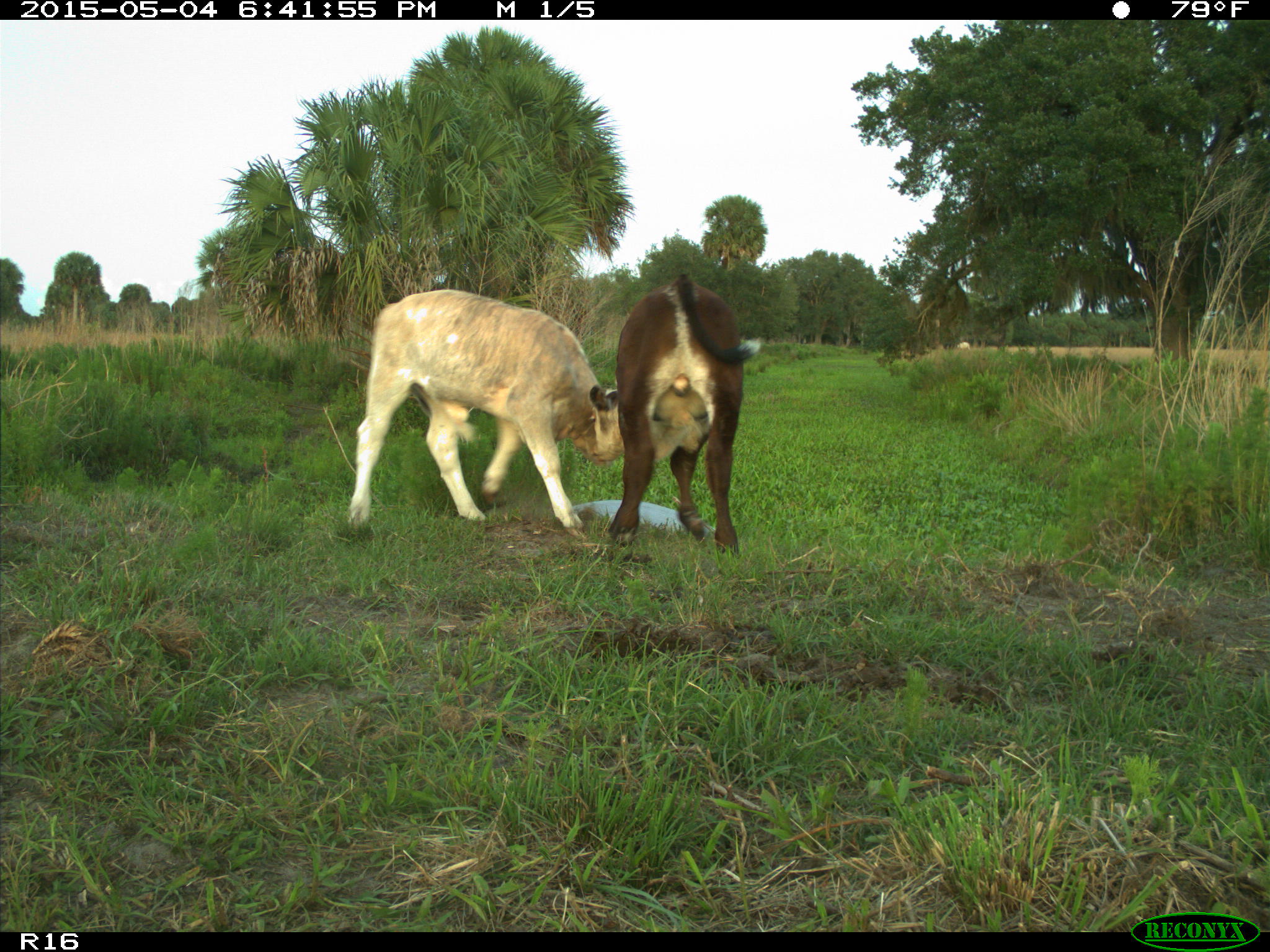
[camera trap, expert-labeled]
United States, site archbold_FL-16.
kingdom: Animalia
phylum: Chordata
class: Mammalia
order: Artiodactyla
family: Bovidae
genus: Bos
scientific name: Bos taurus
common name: domestic cow